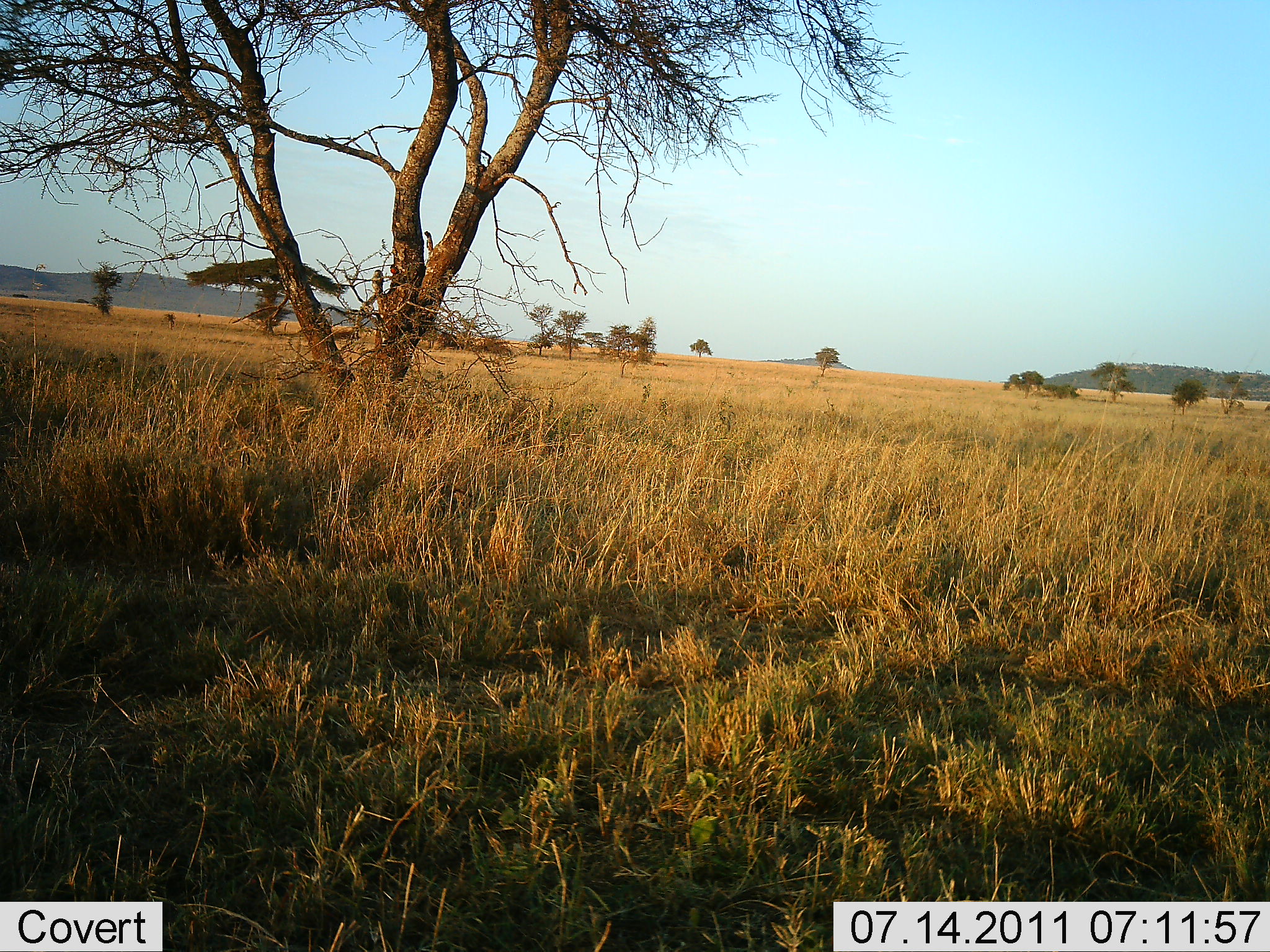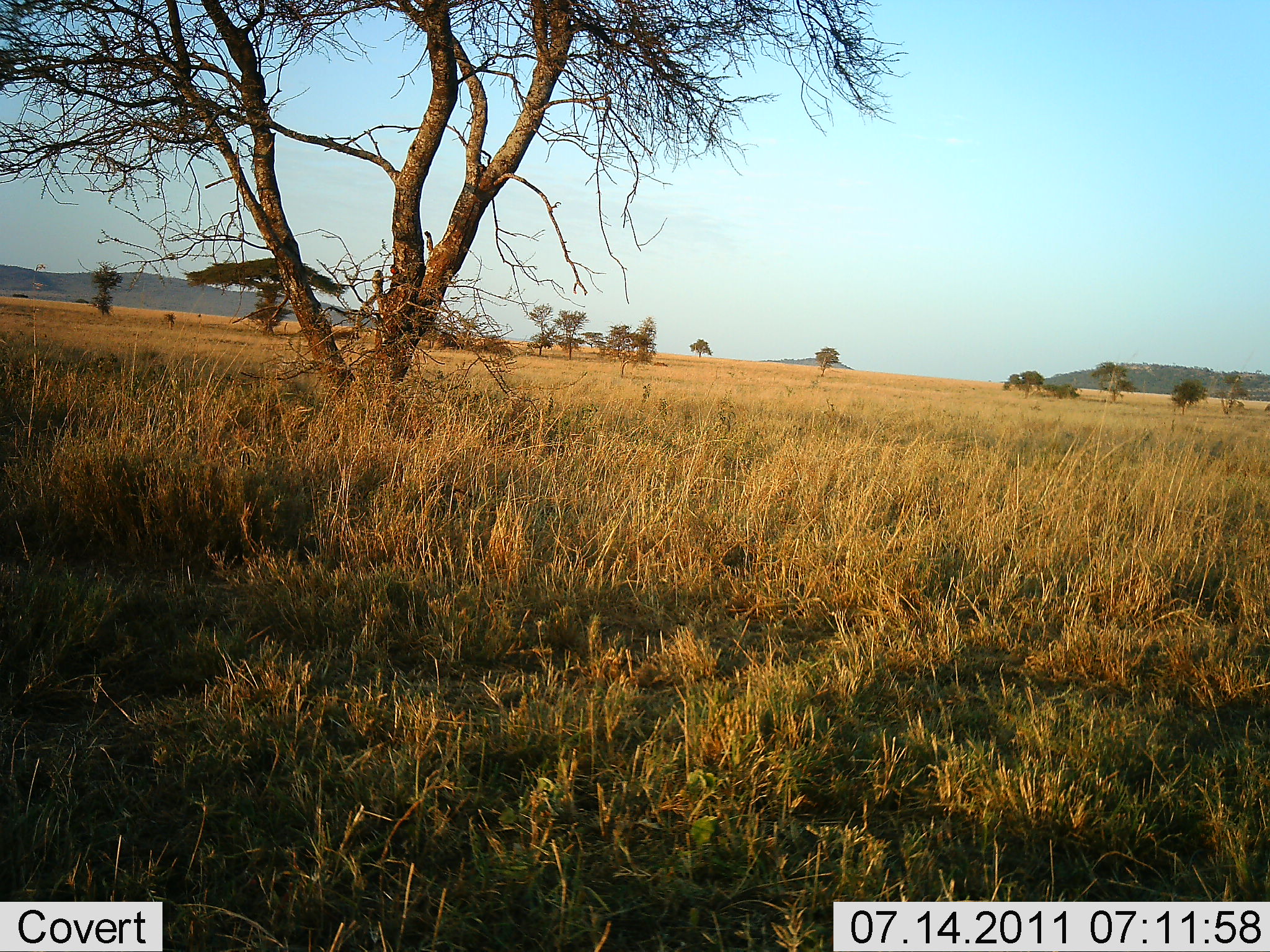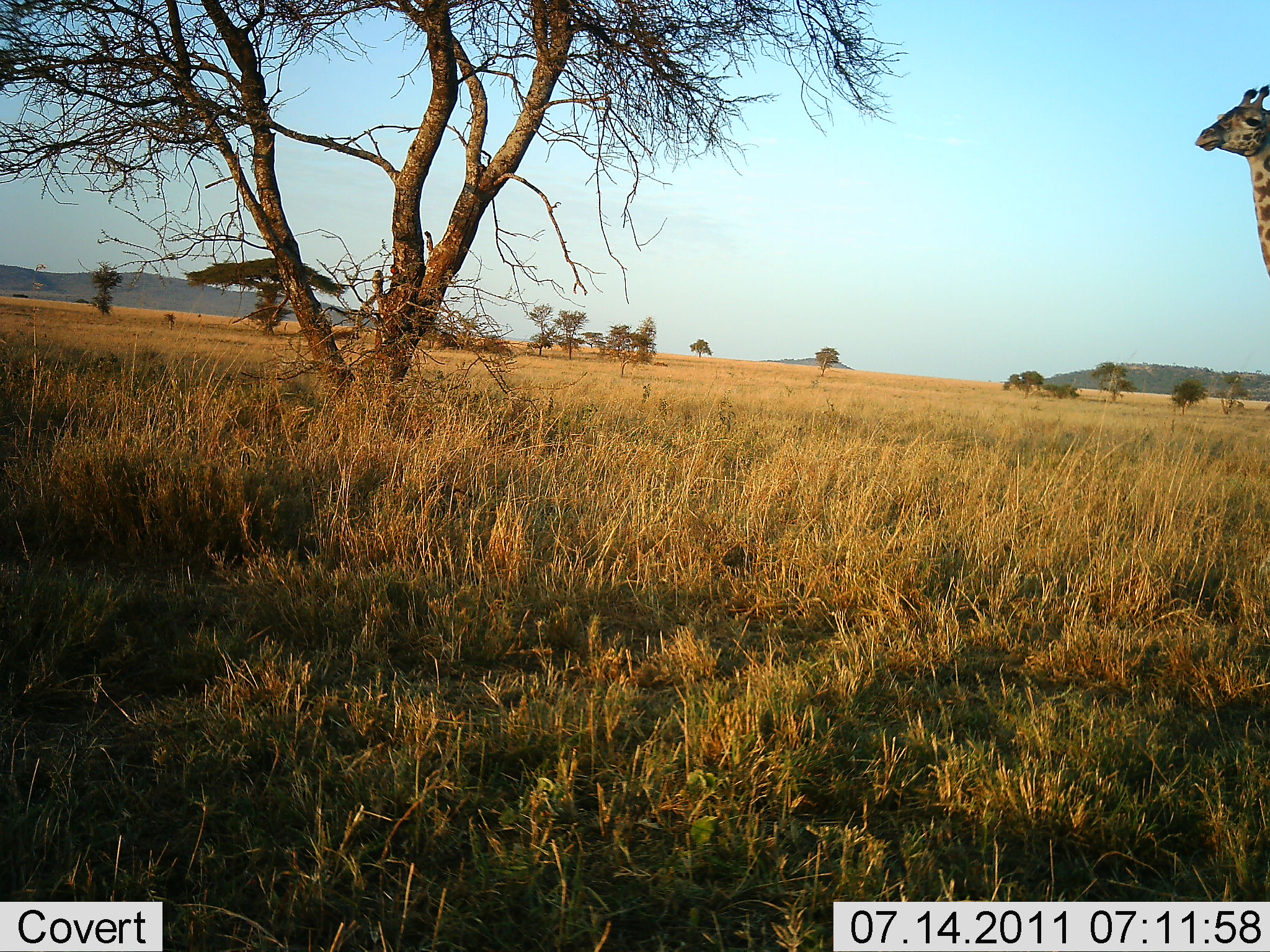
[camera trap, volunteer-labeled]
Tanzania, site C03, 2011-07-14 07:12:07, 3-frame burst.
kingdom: Animalia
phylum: Chordata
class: Mammalia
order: Artiodactyla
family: Giraffidae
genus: Giraffa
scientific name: Giraffa camelopardalis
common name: giraffe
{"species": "giraffe (Giraffa camelopardalis)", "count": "1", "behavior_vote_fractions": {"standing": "29%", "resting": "0%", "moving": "79%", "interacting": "0%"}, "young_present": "0%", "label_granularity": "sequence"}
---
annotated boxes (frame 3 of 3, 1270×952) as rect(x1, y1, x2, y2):
animal: rect(1195, 82, 1269, 282)